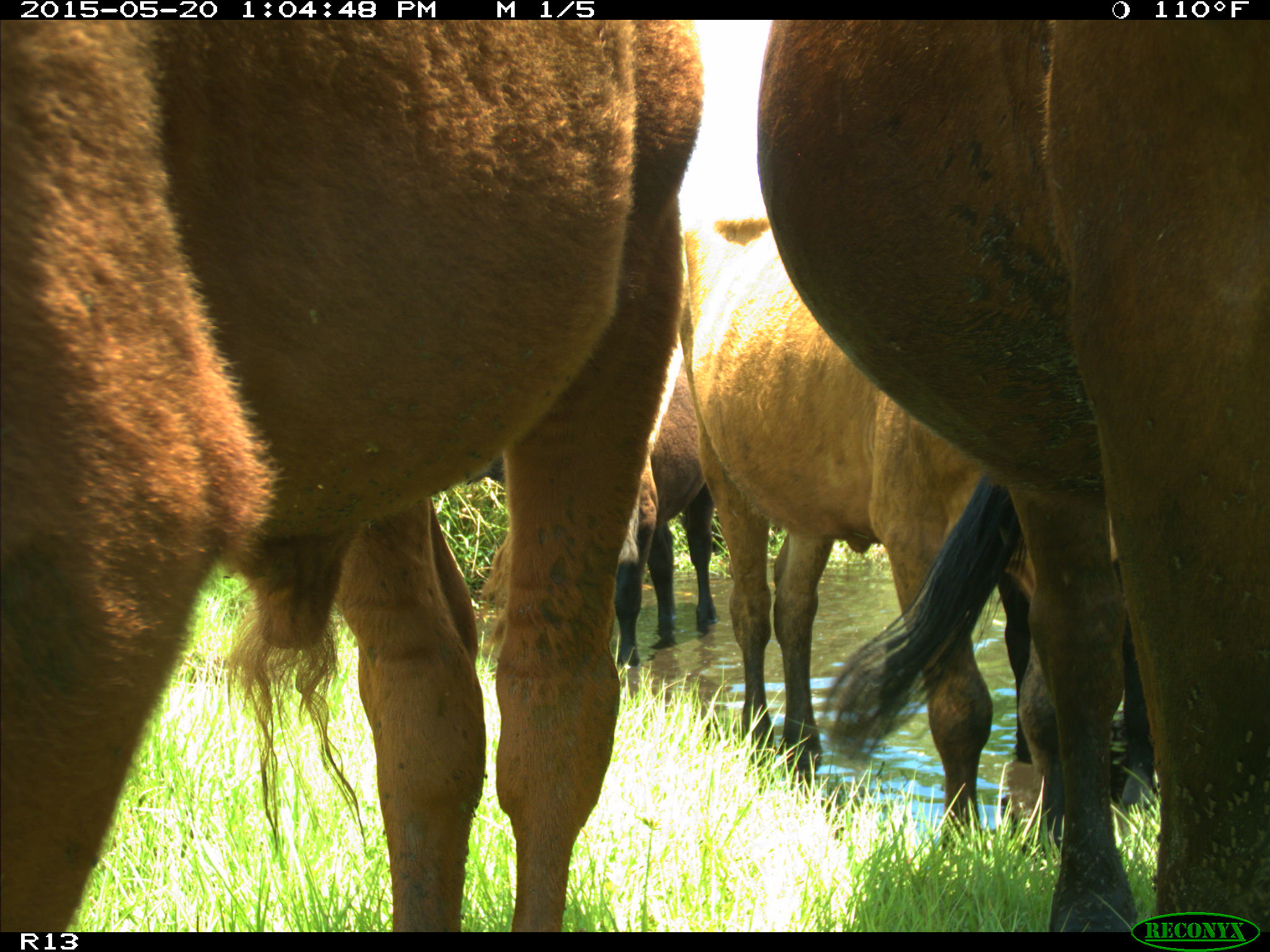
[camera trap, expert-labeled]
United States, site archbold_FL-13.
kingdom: Animalia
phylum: Chordata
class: Mammalia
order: Artiodactyla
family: Bovidae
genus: Bos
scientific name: Bos taurus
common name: domestic cow